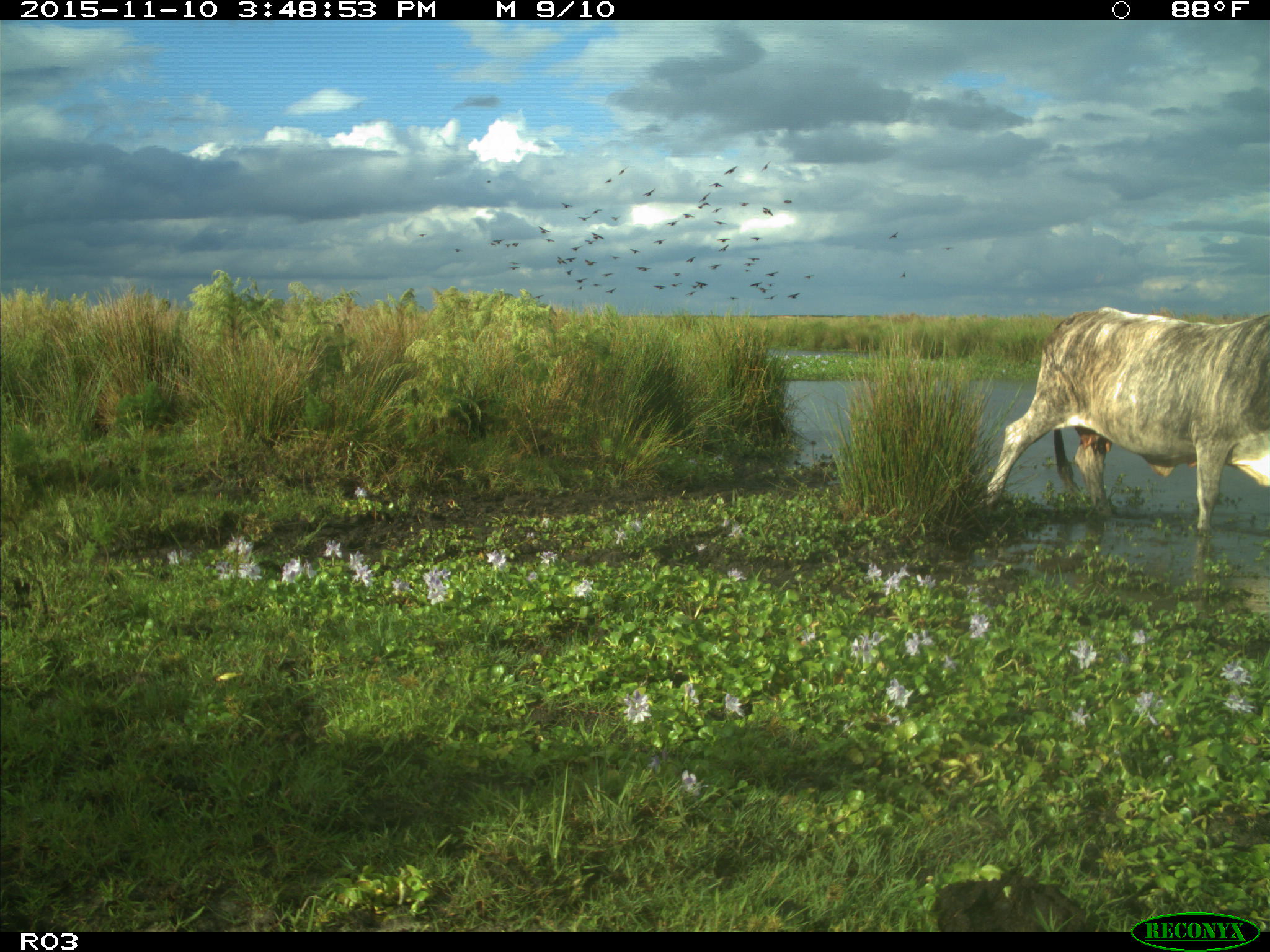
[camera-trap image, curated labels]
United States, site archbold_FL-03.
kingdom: Animalia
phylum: Chordata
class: Mammalia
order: Artiodactyla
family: Bovidae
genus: Bos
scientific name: Bos taurus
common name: domestic cow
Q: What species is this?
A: Bos taurus (domestic cow).